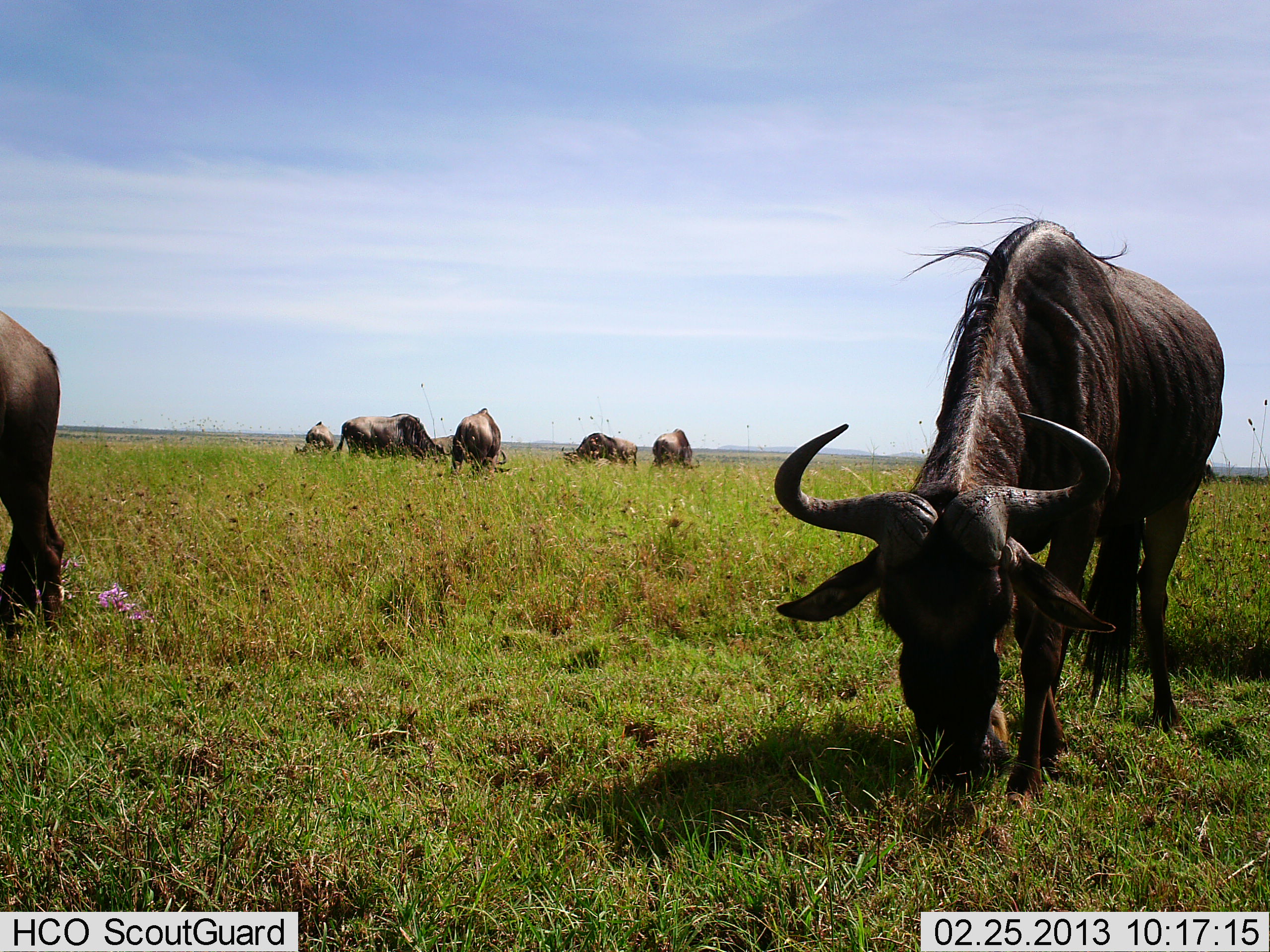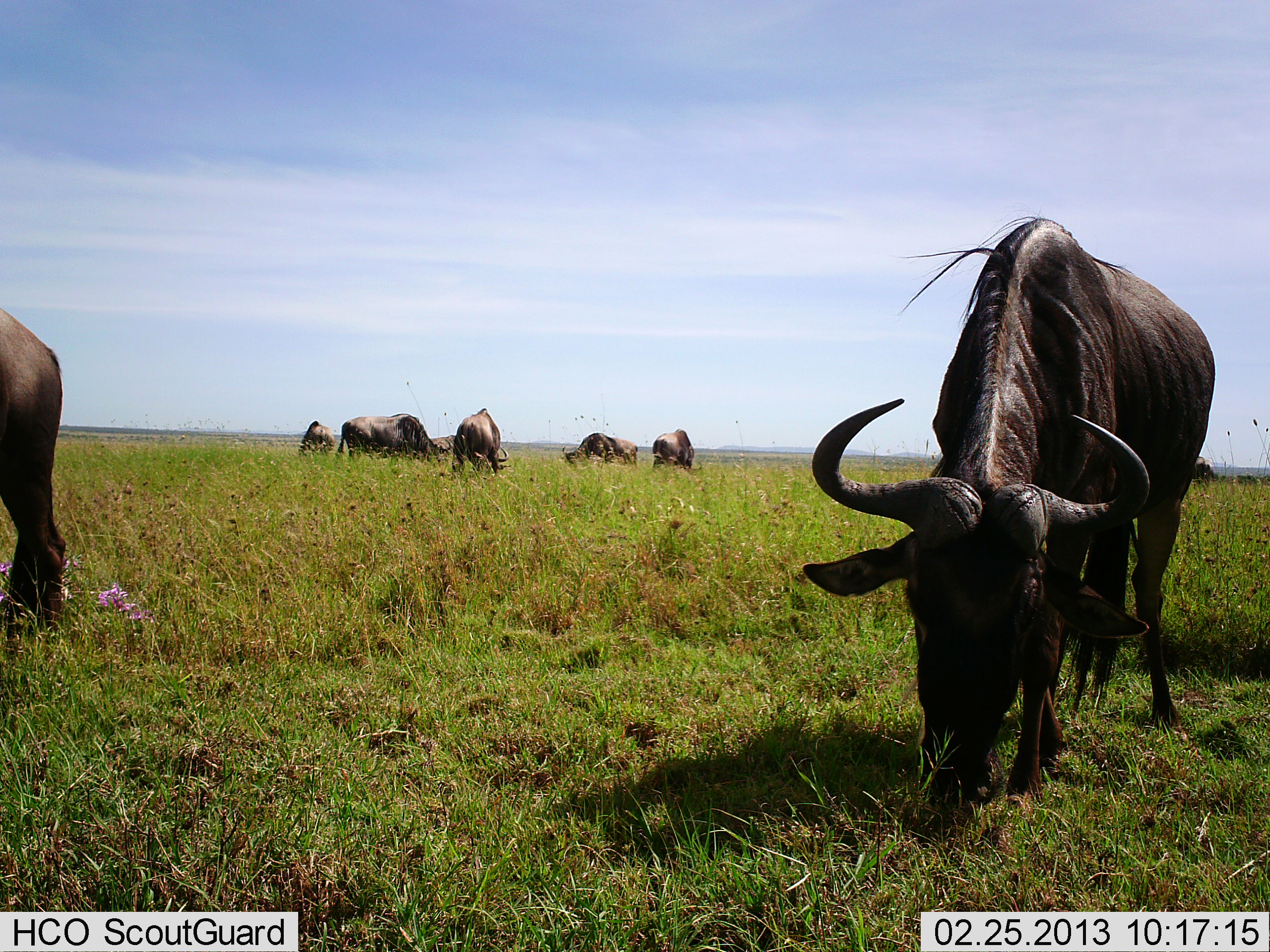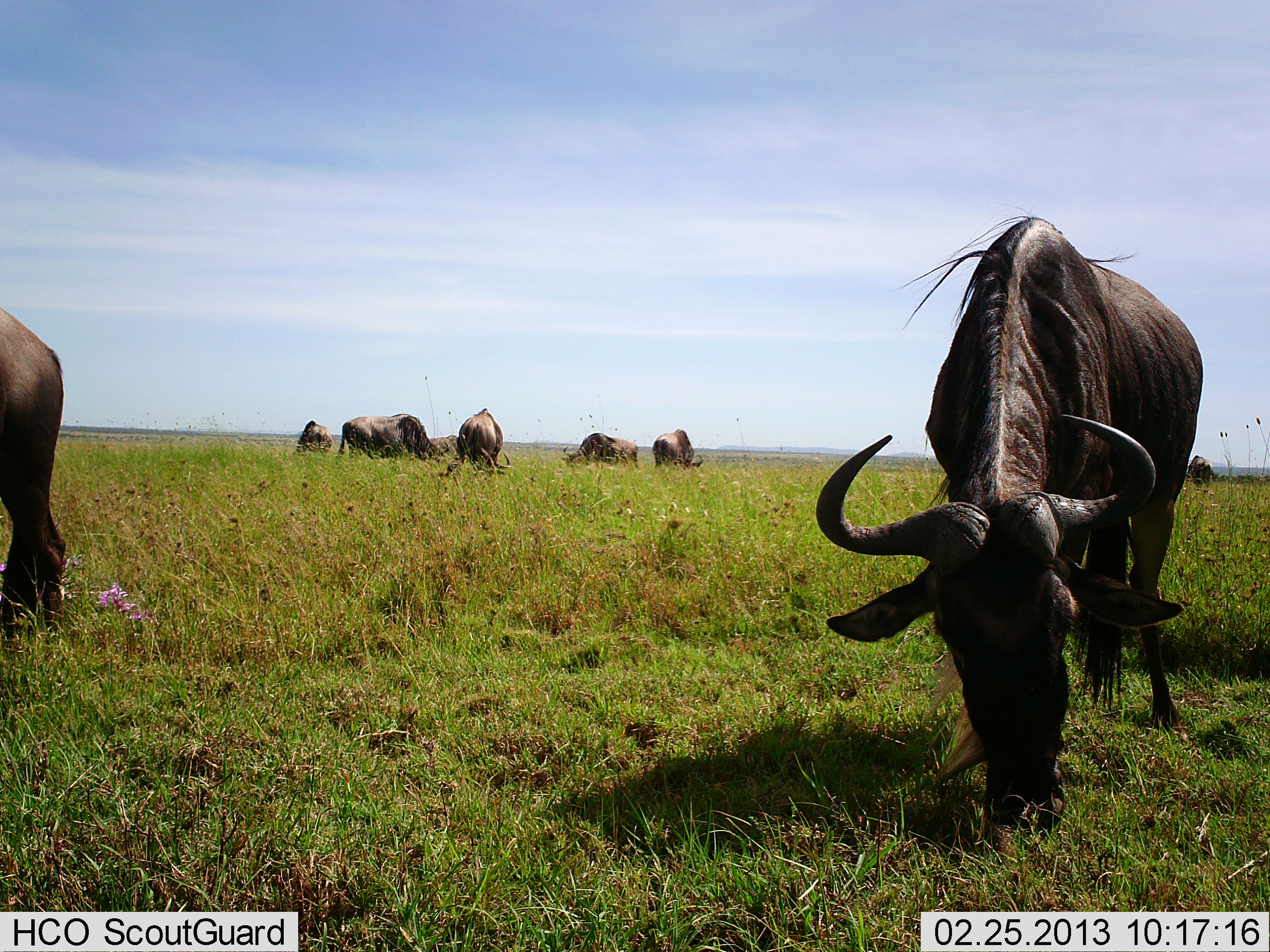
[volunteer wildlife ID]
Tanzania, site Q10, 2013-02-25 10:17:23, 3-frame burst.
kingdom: Animalia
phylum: Chordata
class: Mammalia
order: Artiodactyla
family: Bovidae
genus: Connochaetes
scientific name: Connochaetes taurinus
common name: blue wildebeest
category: wildebeest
Wildebeest (blue wildebeest) (Connochaetes taurinus), count 9. Behavior (volunteer vote fractions): standing 31%, resting 0%, moving 6%, interacting 0%. Young present (vote fraction): 0%. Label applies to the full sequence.